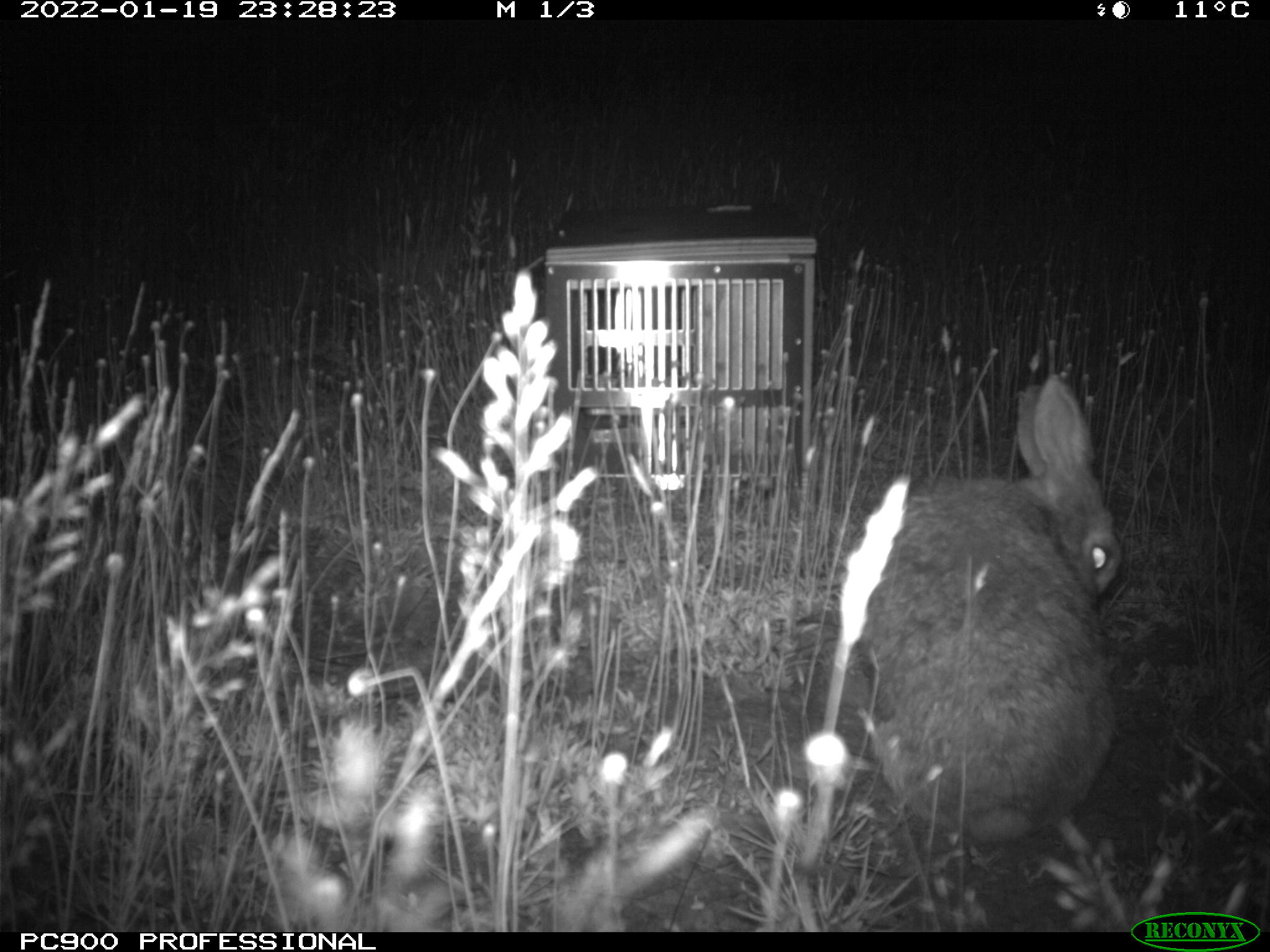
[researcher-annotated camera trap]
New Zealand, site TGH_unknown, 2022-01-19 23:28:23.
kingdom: Animalia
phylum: Chordata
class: Mammalia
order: Lagomorpha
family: Leporidae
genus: Oryctolagus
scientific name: Oryctolagus cuniculus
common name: european rabbit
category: rabbit